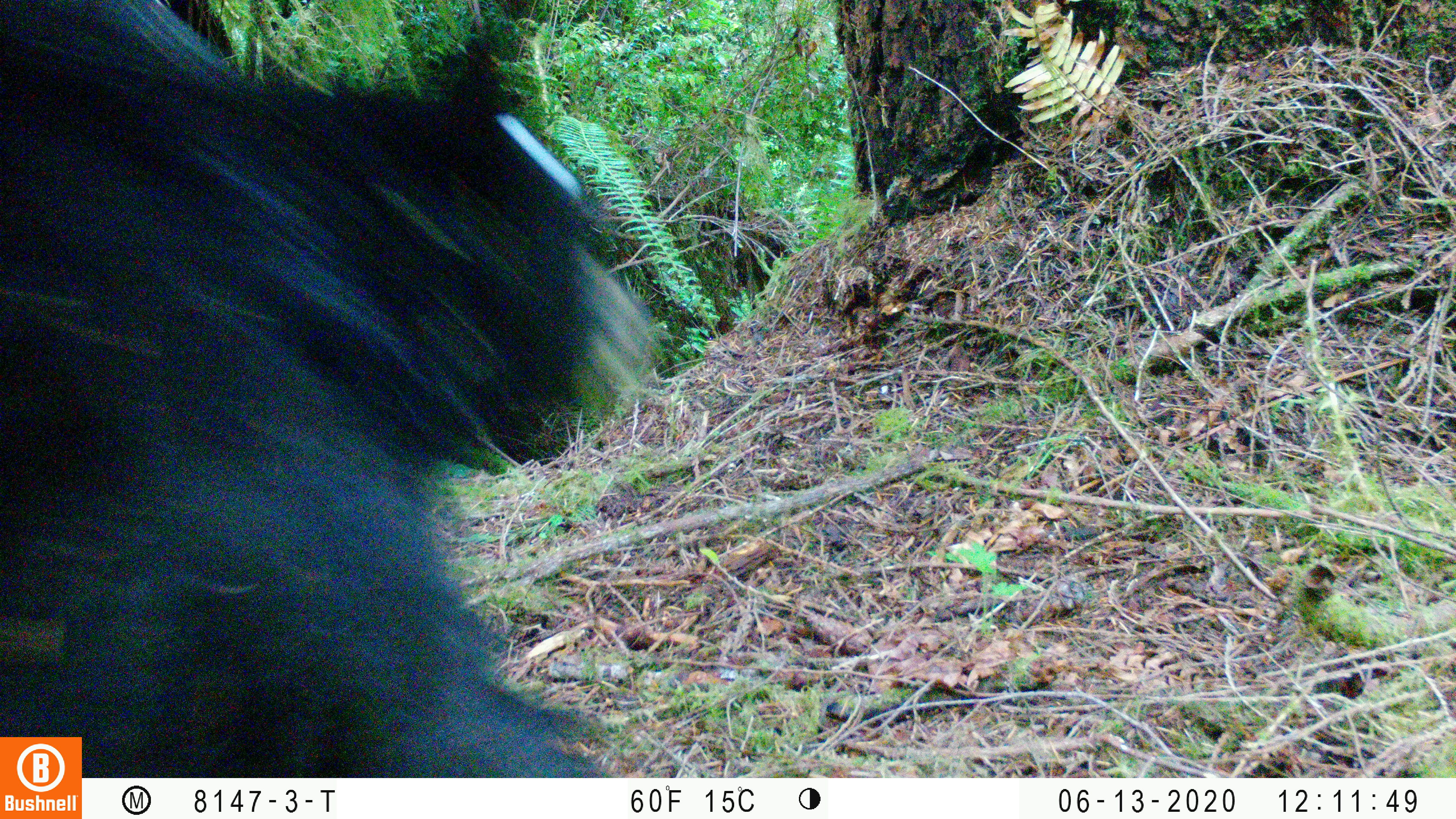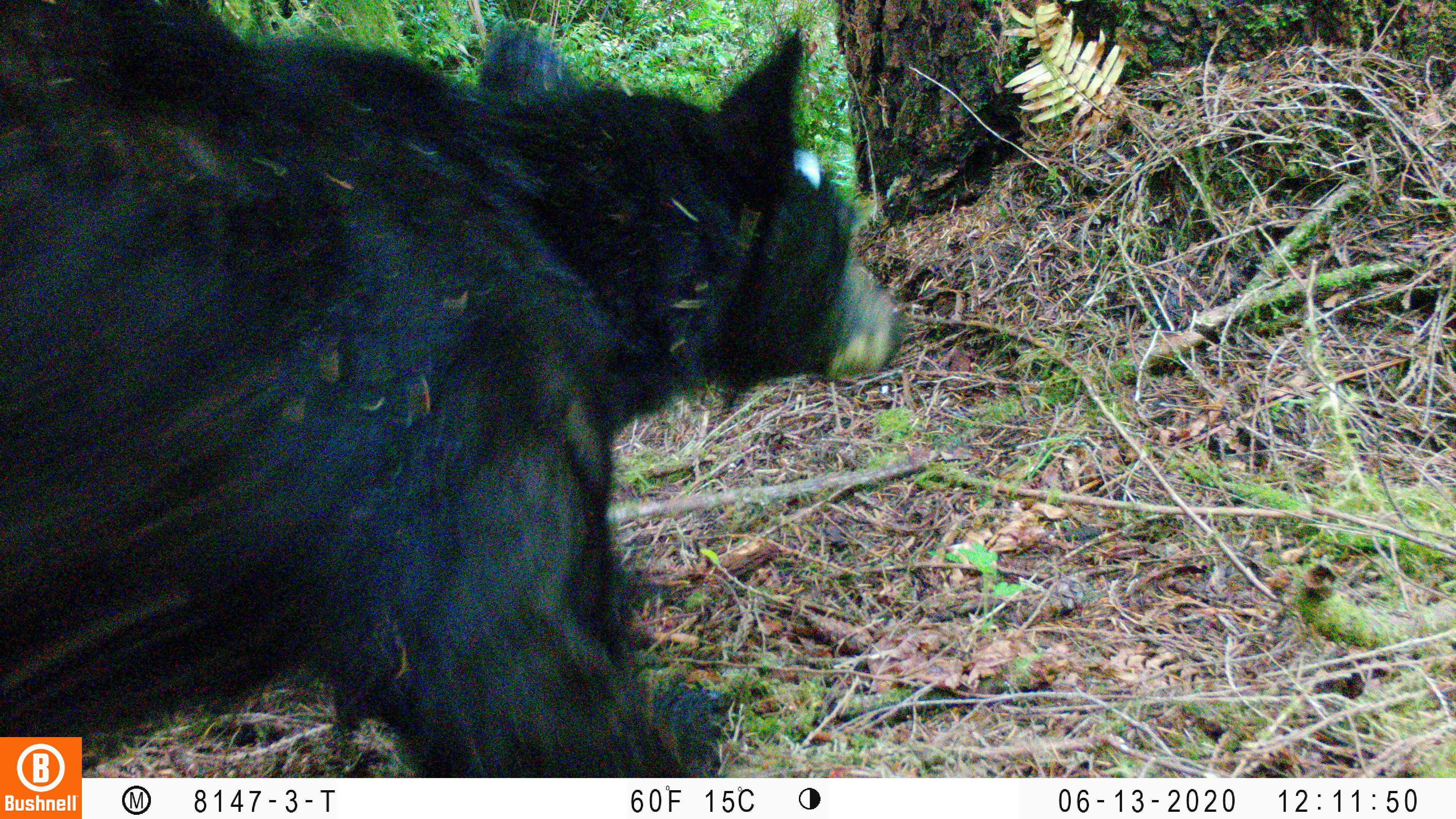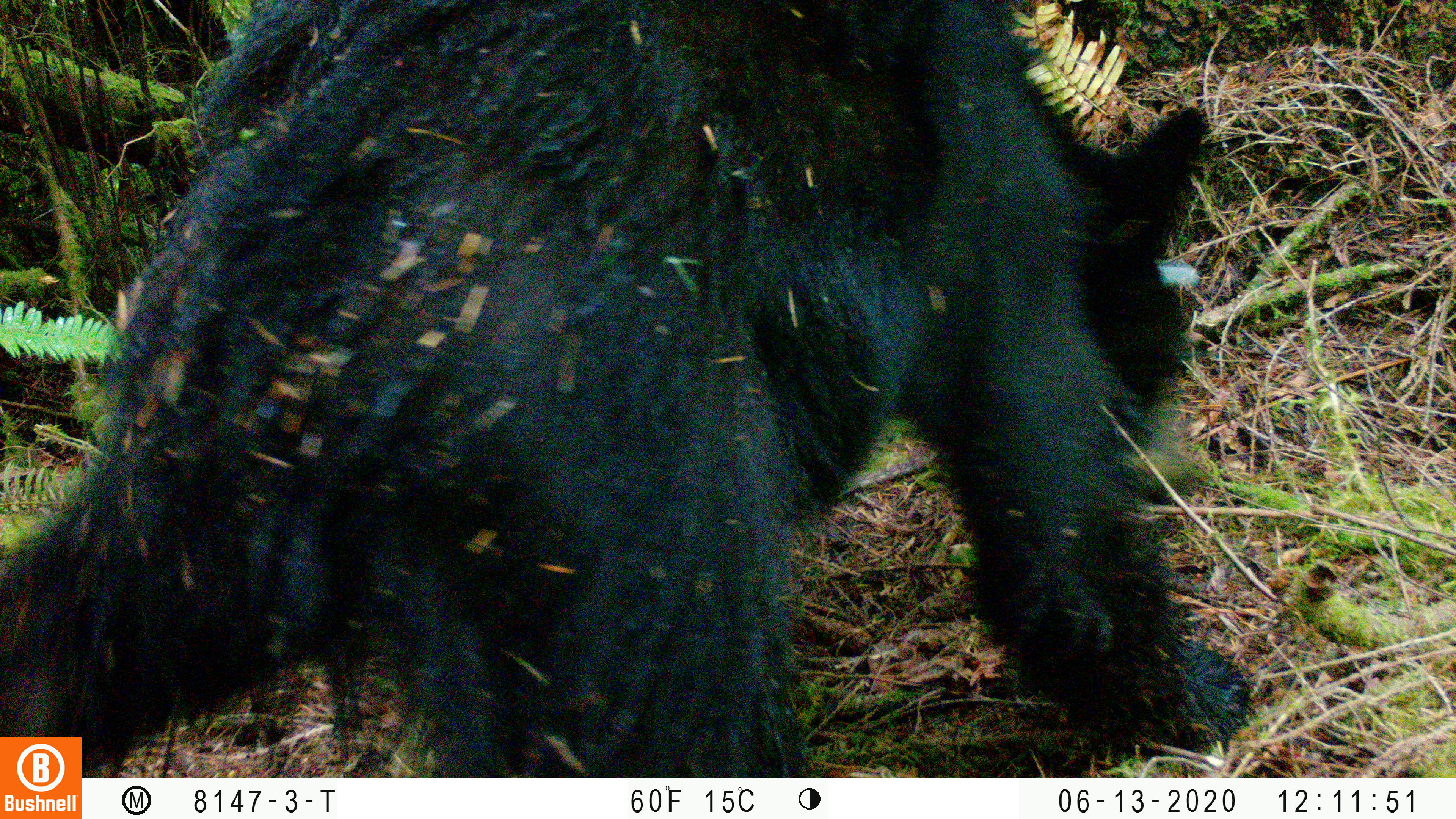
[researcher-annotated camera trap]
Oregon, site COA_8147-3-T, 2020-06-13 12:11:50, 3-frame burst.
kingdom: Animalia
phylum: Chordata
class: Mammalia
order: Carnivora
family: Ursidae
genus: Ursus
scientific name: Ursus americanus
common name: american black bear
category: black bear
Black bear (american black bear) (Ursus americanus).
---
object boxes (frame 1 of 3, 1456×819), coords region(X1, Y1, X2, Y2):
black bear: region(0, 1, 660, 729)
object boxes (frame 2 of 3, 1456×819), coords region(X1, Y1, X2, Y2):
black bear: region(2, 3, 908, 734)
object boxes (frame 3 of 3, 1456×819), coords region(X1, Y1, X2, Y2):
black bear: region(84, 0, 1207, 776)